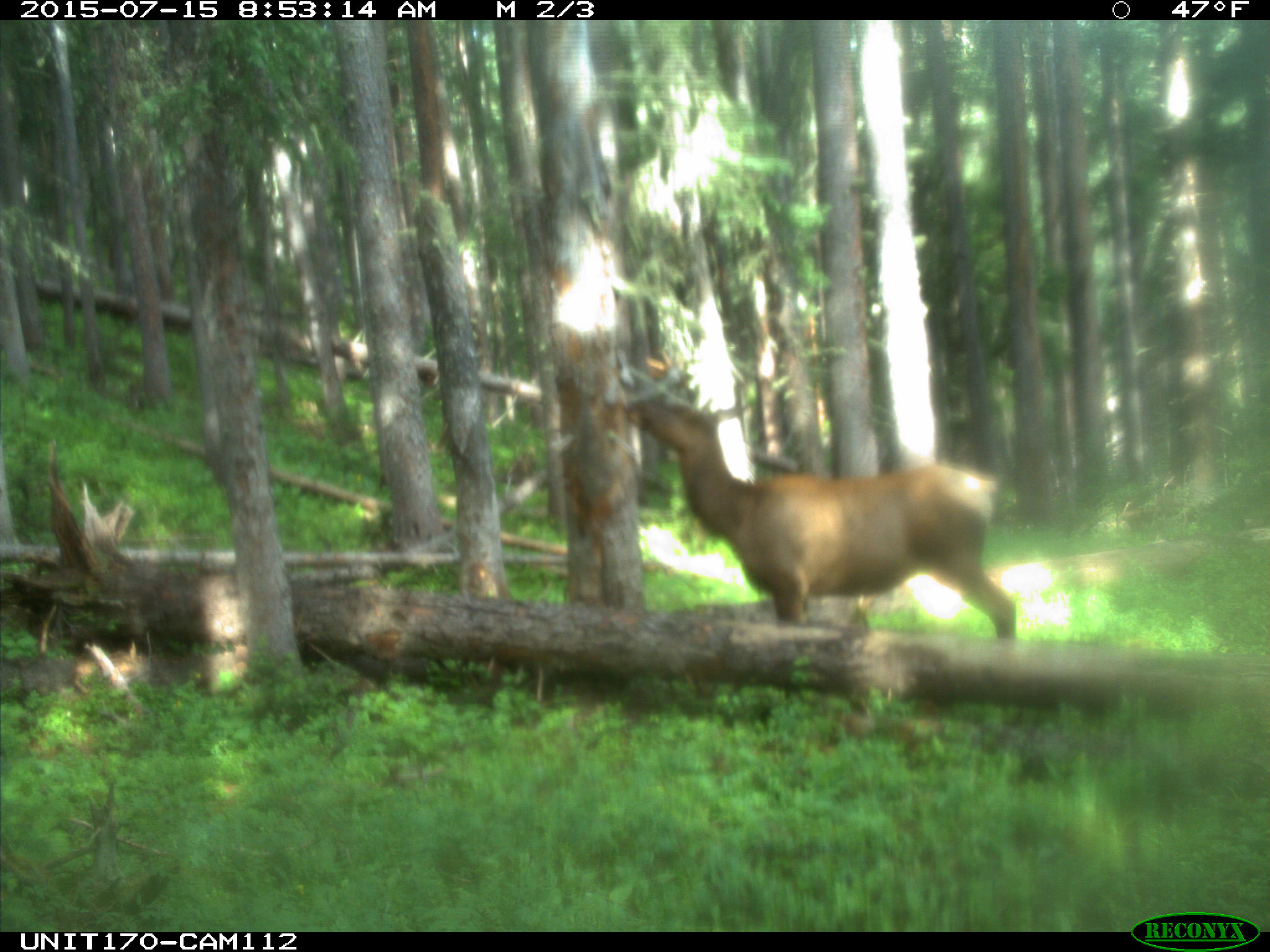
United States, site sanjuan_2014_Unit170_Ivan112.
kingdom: Animalia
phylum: Chordata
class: Mammalia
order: Artiodactyla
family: Cervidae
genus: Cervus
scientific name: Cervus elaphus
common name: red deer